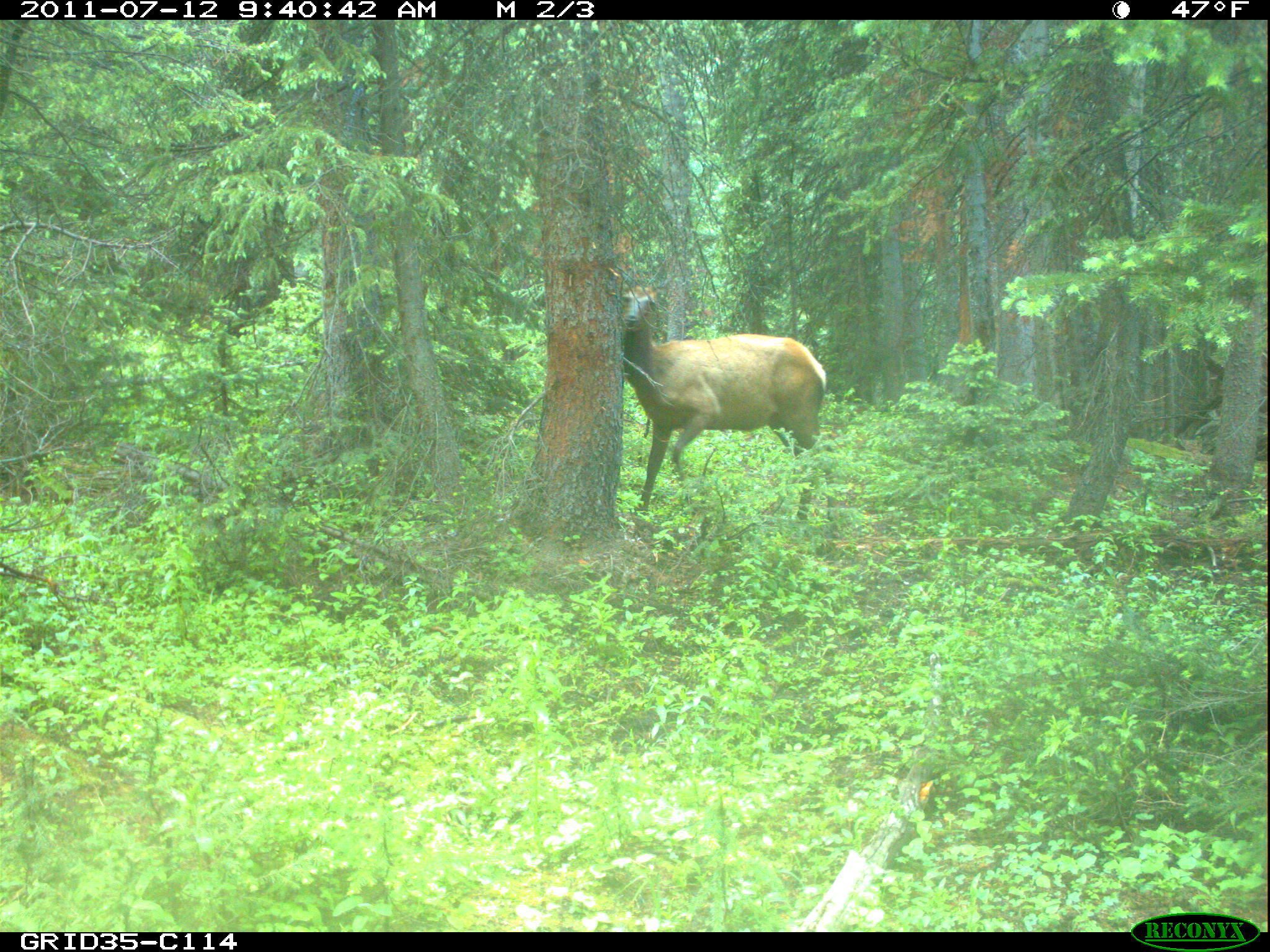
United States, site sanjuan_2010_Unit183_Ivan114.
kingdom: Animalia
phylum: Chordata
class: Mammalia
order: Artiodactyla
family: Cervidae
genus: Cervus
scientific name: Cervus elaphus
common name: red deer